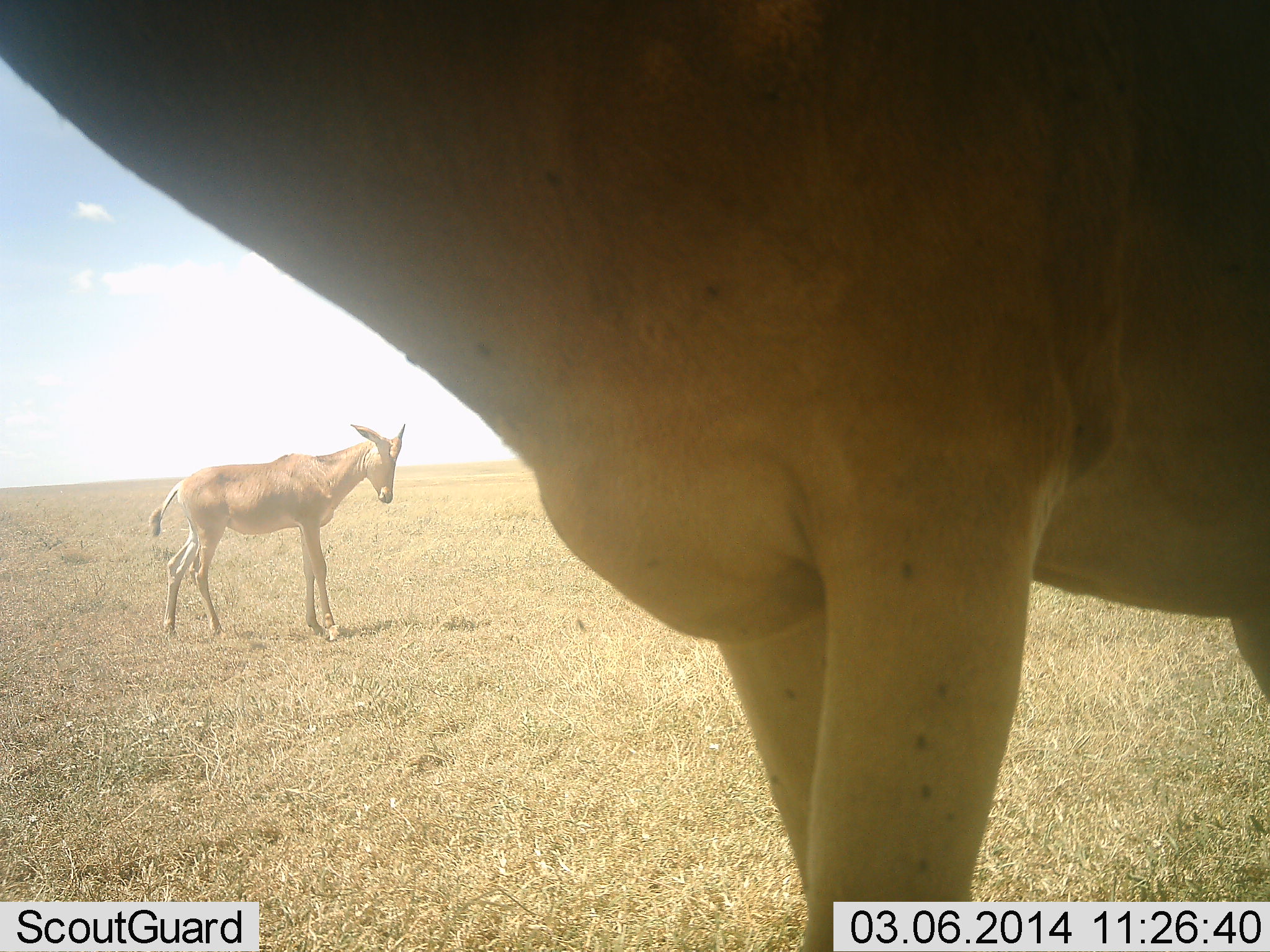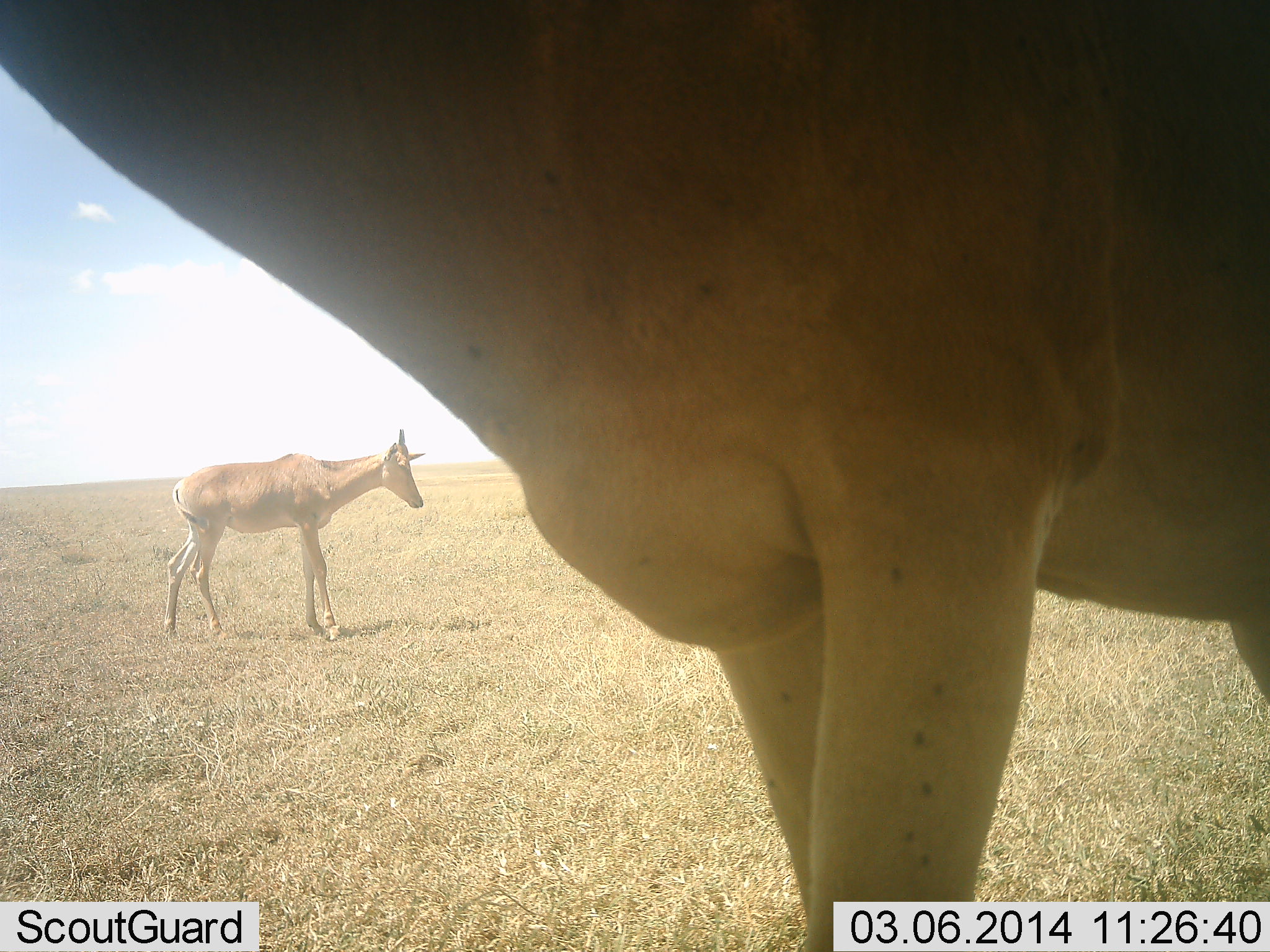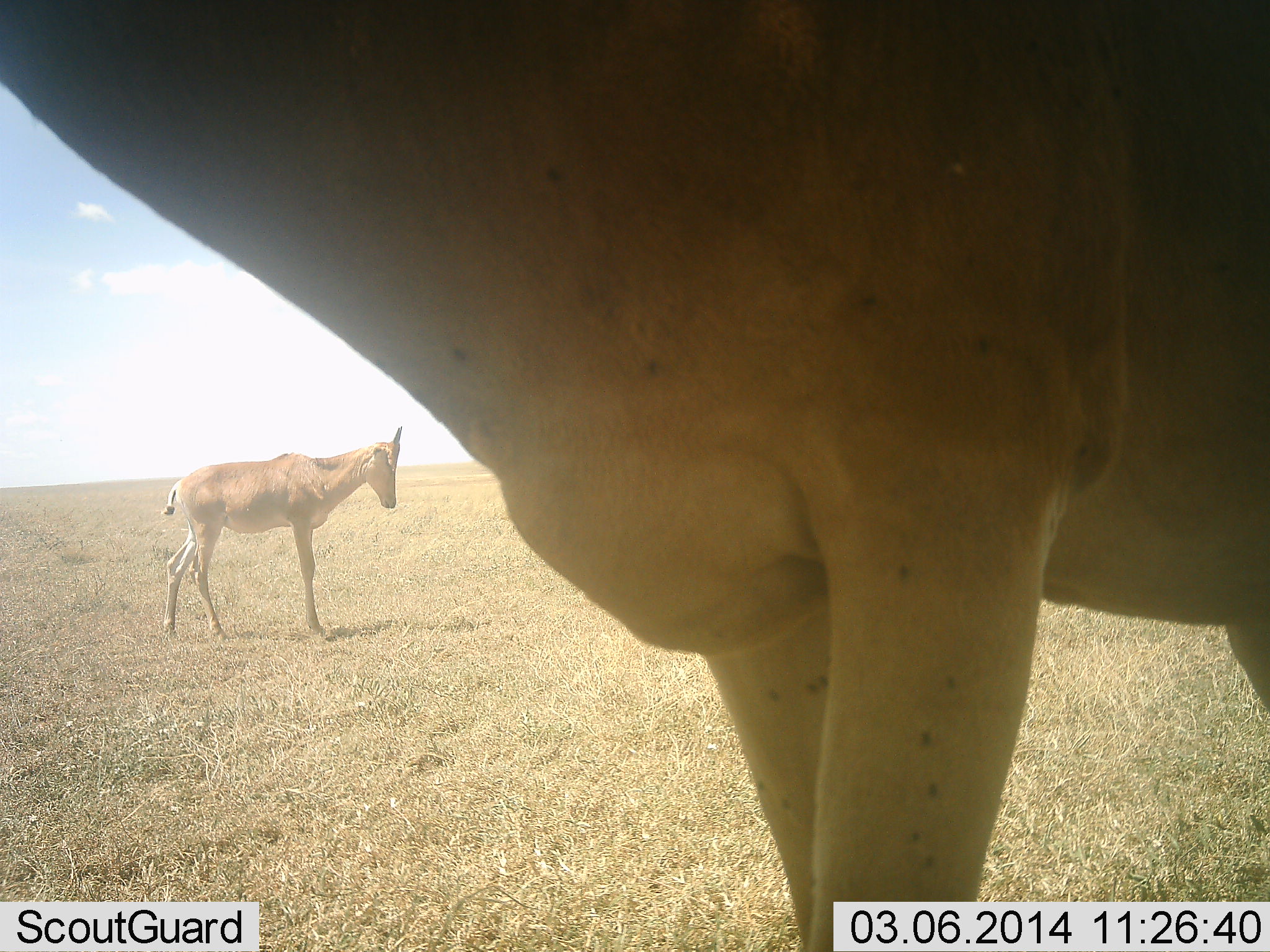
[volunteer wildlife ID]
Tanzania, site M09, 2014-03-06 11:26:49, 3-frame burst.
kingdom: Animalia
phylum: Chordata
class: Mammalia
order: Artiodactyla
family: Bovidae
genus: Alcelaphus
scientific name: Alcelaphus buselaphus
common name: hartebeest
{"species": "hartebeest (Alcelaphus buselaphus)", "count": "2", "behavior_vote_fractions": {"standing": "100%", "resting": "9%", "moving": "0%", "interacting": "0%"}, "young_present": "18%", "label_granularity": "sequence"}